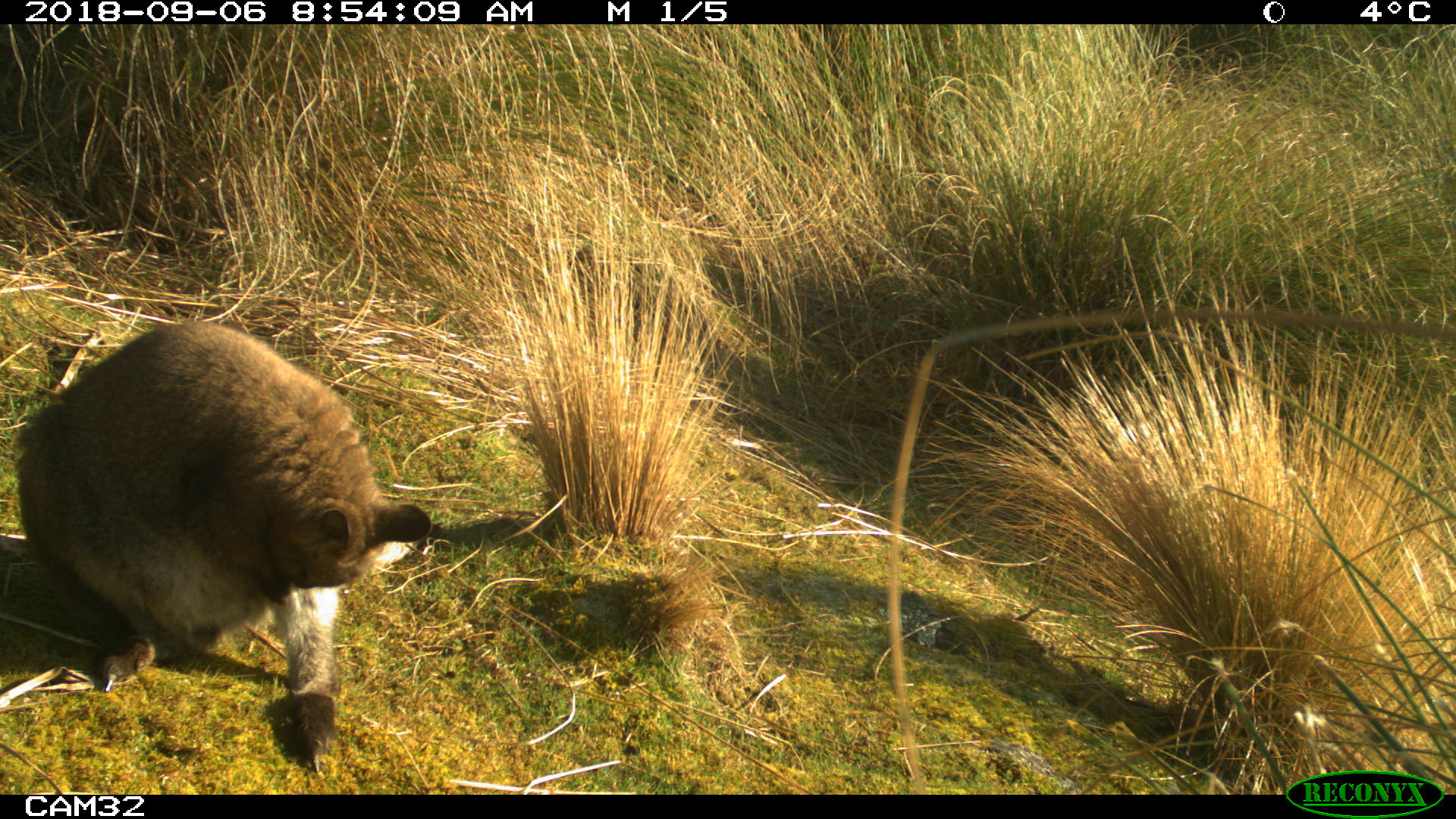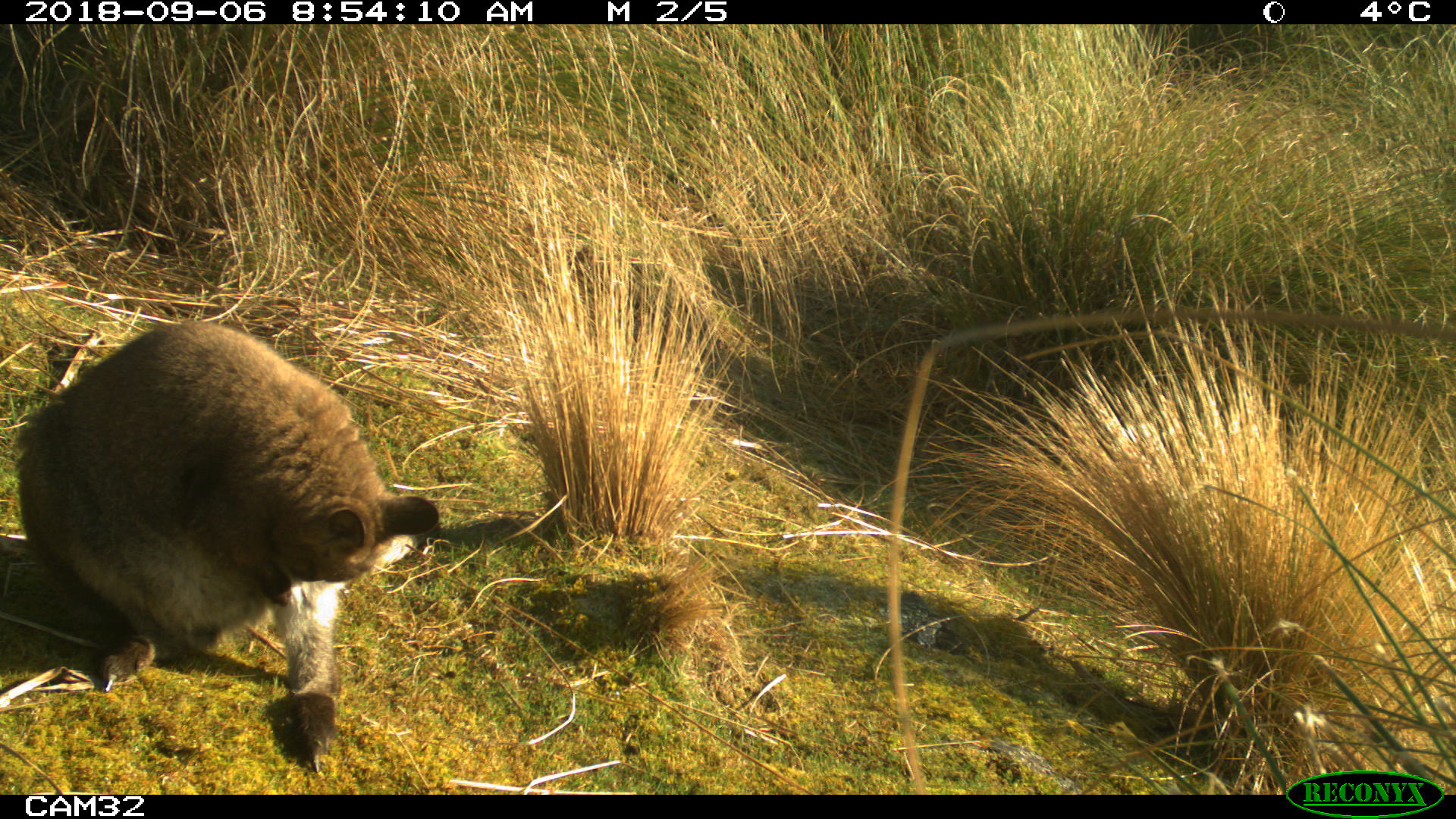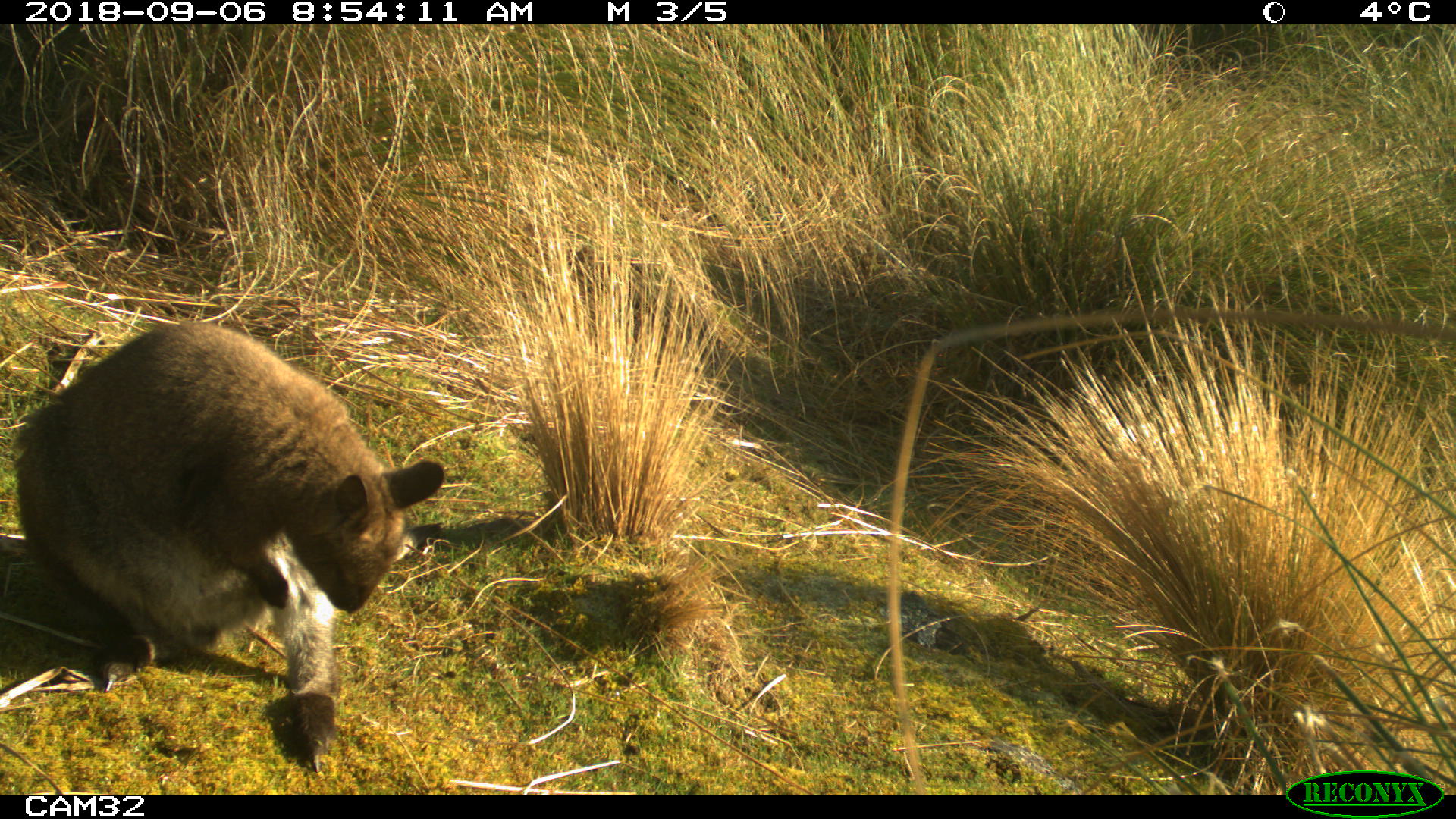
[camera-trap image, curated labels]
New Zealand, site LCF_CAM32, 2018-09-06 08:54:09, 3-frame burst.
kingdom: Animalia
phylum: Chordata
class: Mammalia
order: Diprotodontia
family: Macropodidae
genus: Notamacropus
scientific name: Notamacropus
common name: wallaby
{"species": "wallaby (Notamacropus)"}